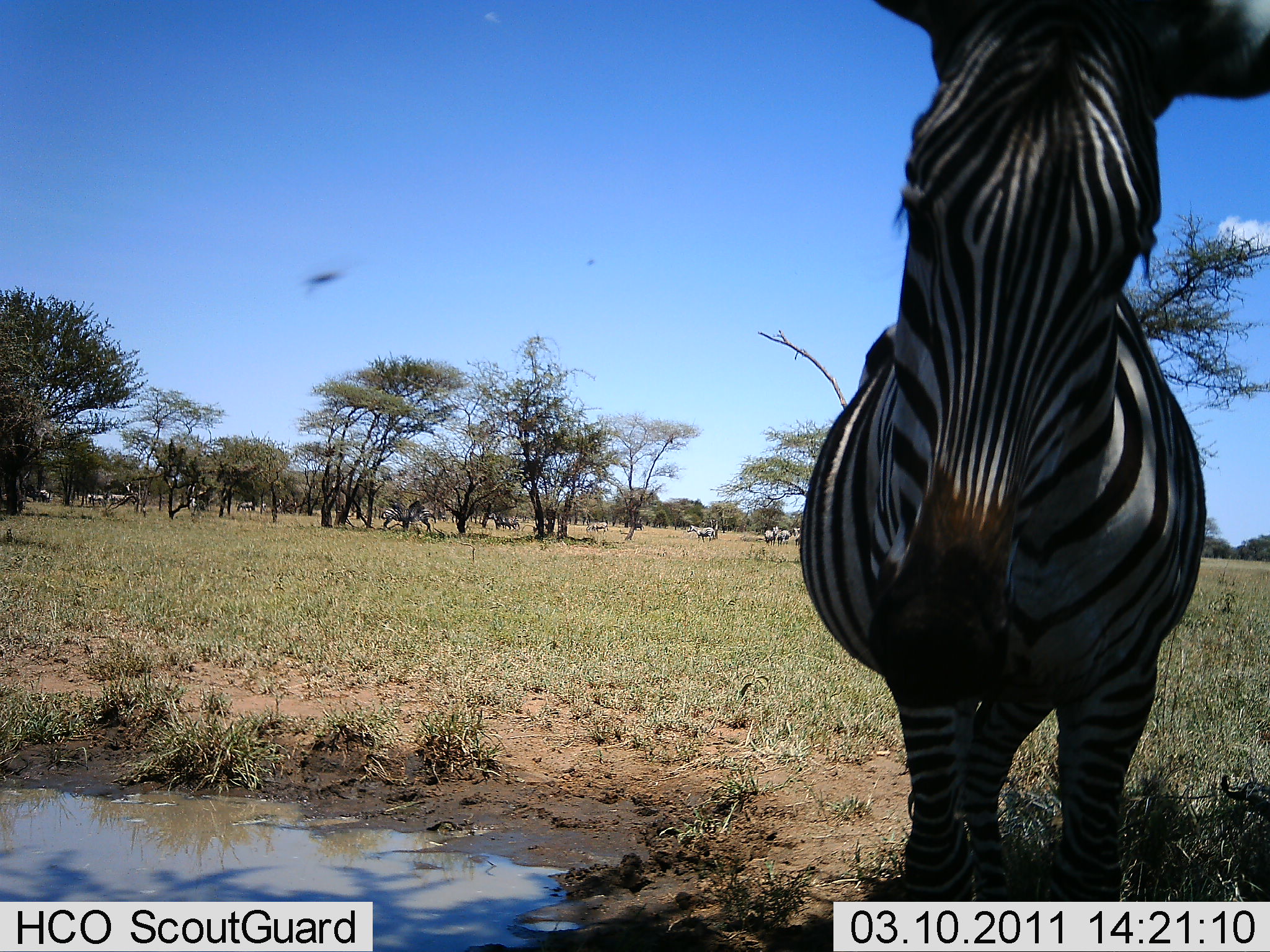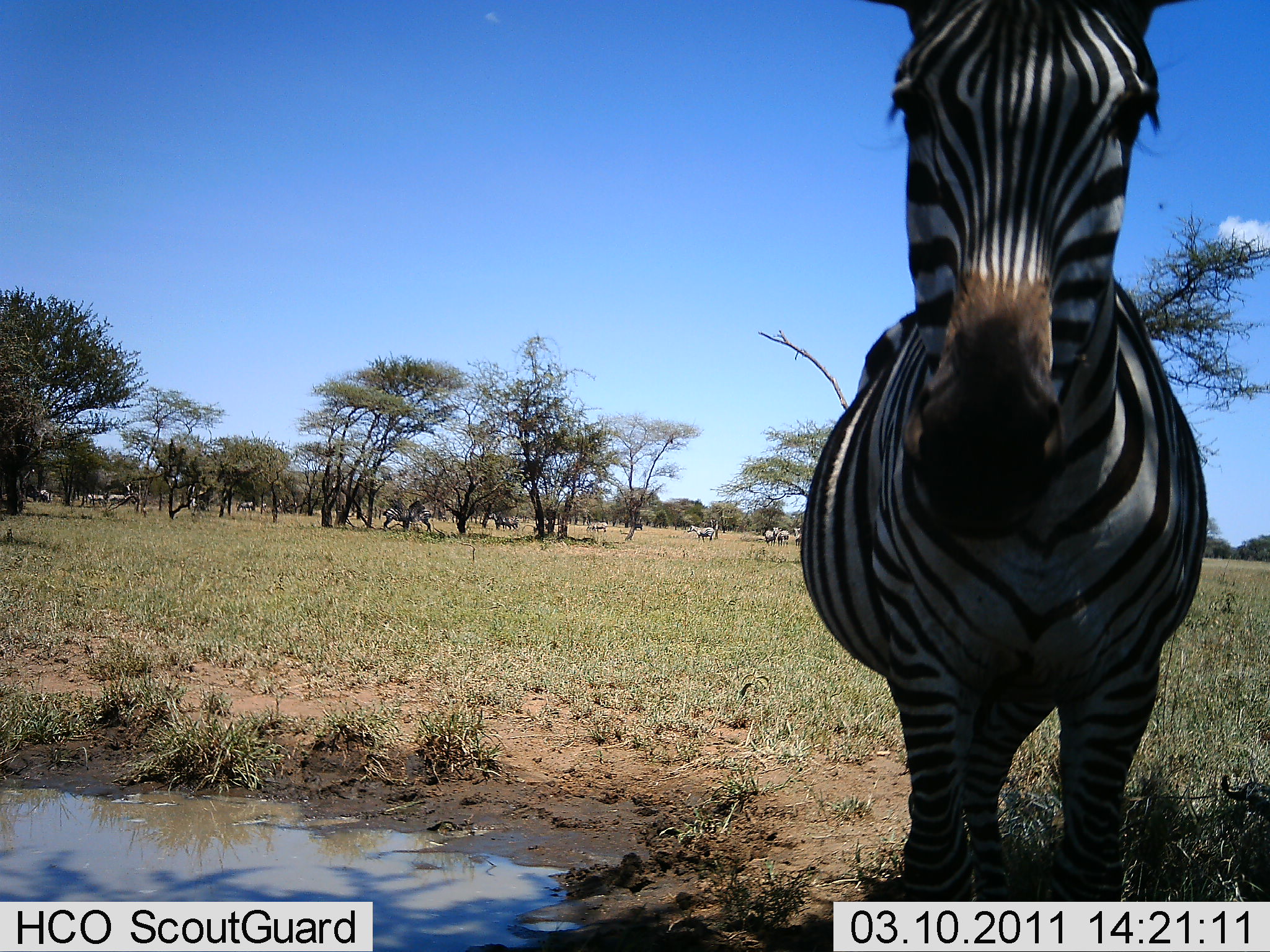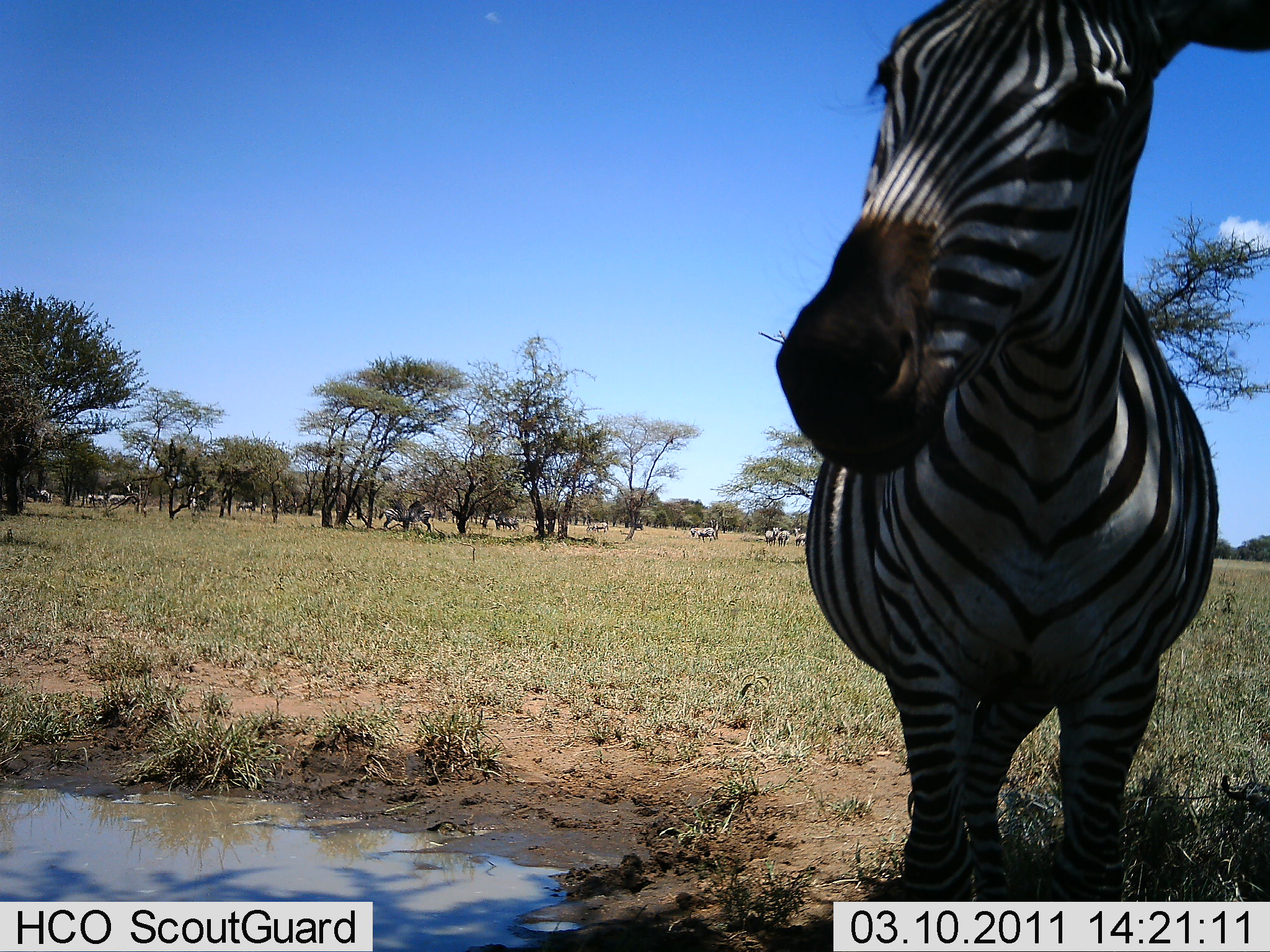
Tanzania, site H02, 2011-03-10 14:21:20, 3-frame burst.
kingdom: Animalia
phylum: Chordata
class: Mammalia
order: Perissodactyla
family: Equidae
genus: Equus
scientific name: Equus quagga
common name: plains zebra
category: zebra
Zebra (plains zebra) (Equus quagga), count 11-50. Behavior (volunteer vote fractions): standing 100%, resting 0%, moving 27%, interacting 9%. Young present (vote fraction): 0%. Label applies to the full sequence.